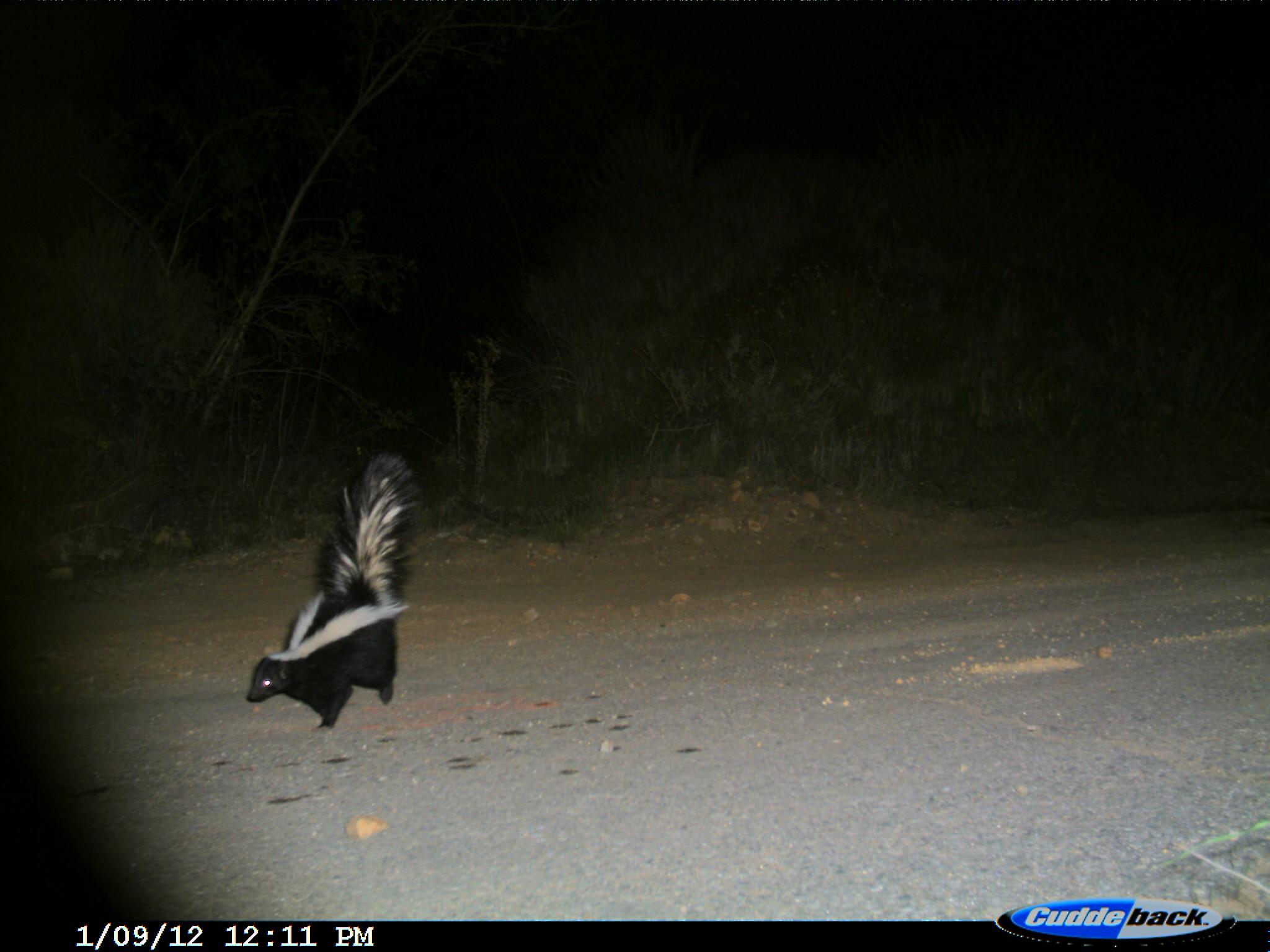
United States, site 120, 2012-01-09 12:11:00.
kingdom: Animalia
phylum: Chordata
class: Mammalia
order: Carnivora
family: Mephitidae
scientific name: Mephitidae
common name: skunk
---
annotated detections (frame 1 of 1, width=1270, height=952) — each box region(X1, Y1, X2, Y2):
skunk: region(238, 436, 443, 743)